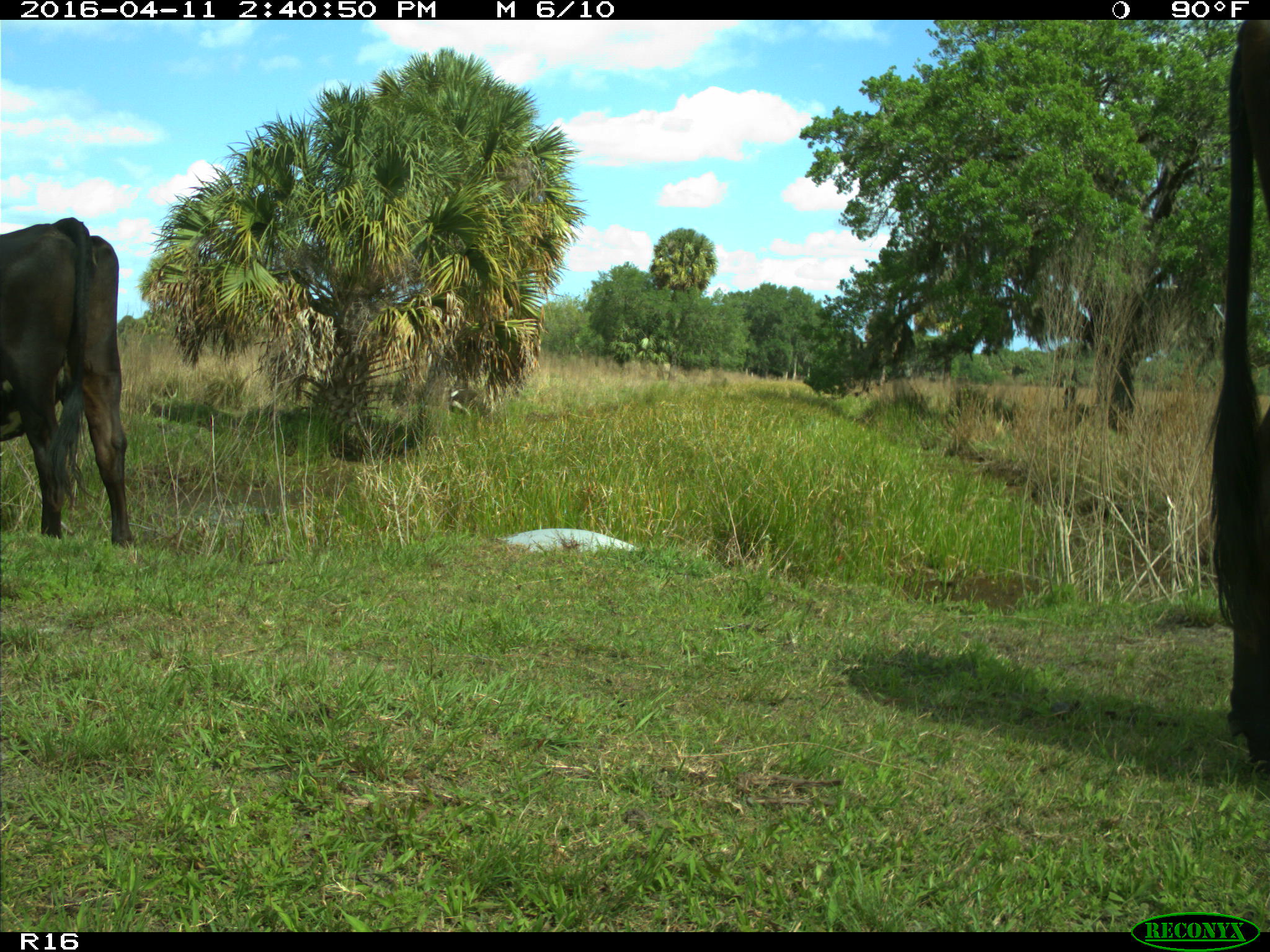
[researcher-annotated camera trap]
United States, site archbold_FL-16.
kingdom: Animalia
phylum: Chordata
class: Mammalia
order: Artiodactyla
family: Bovidae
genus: Bos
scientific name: Bos taurus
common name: domestic cow